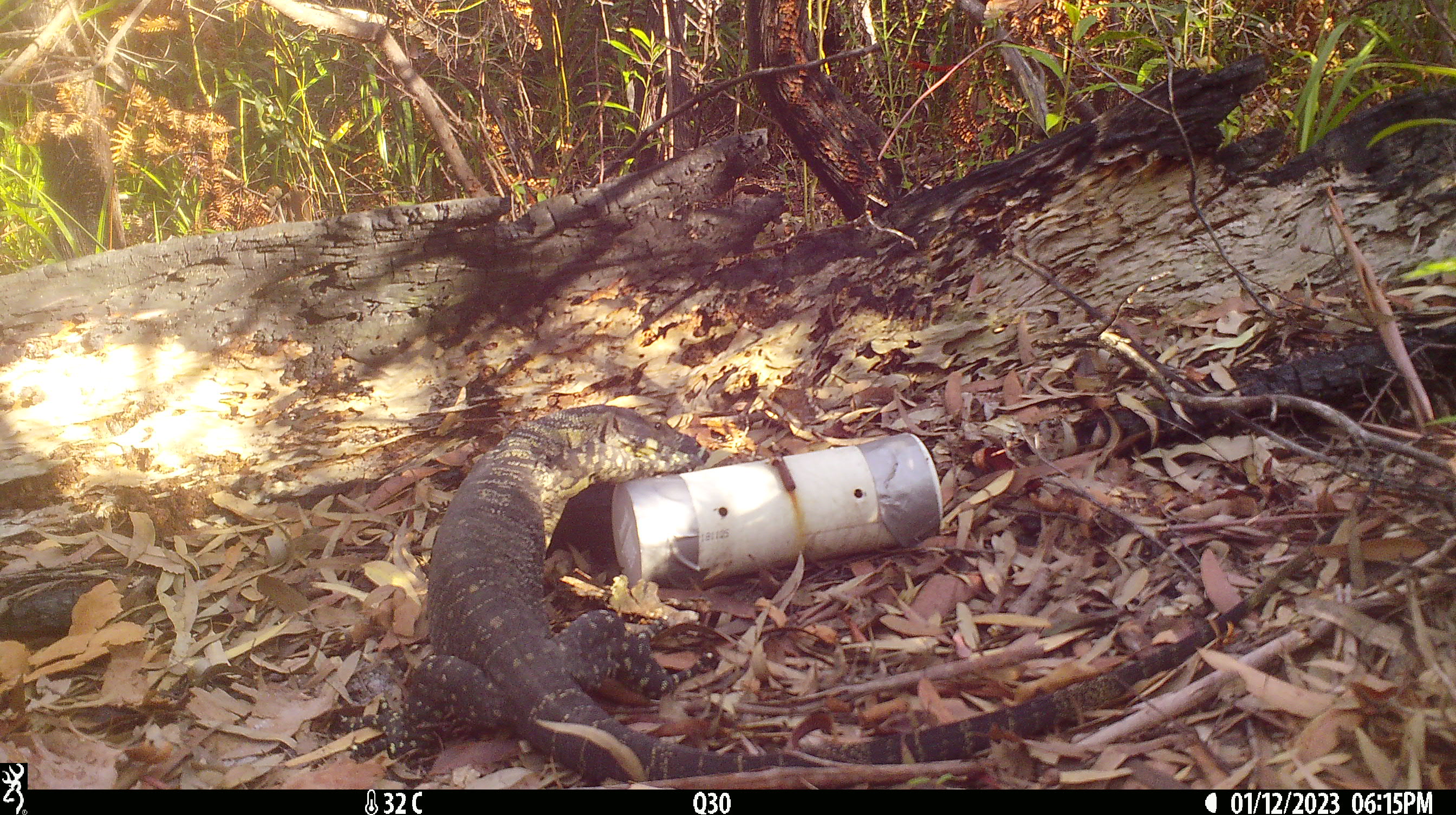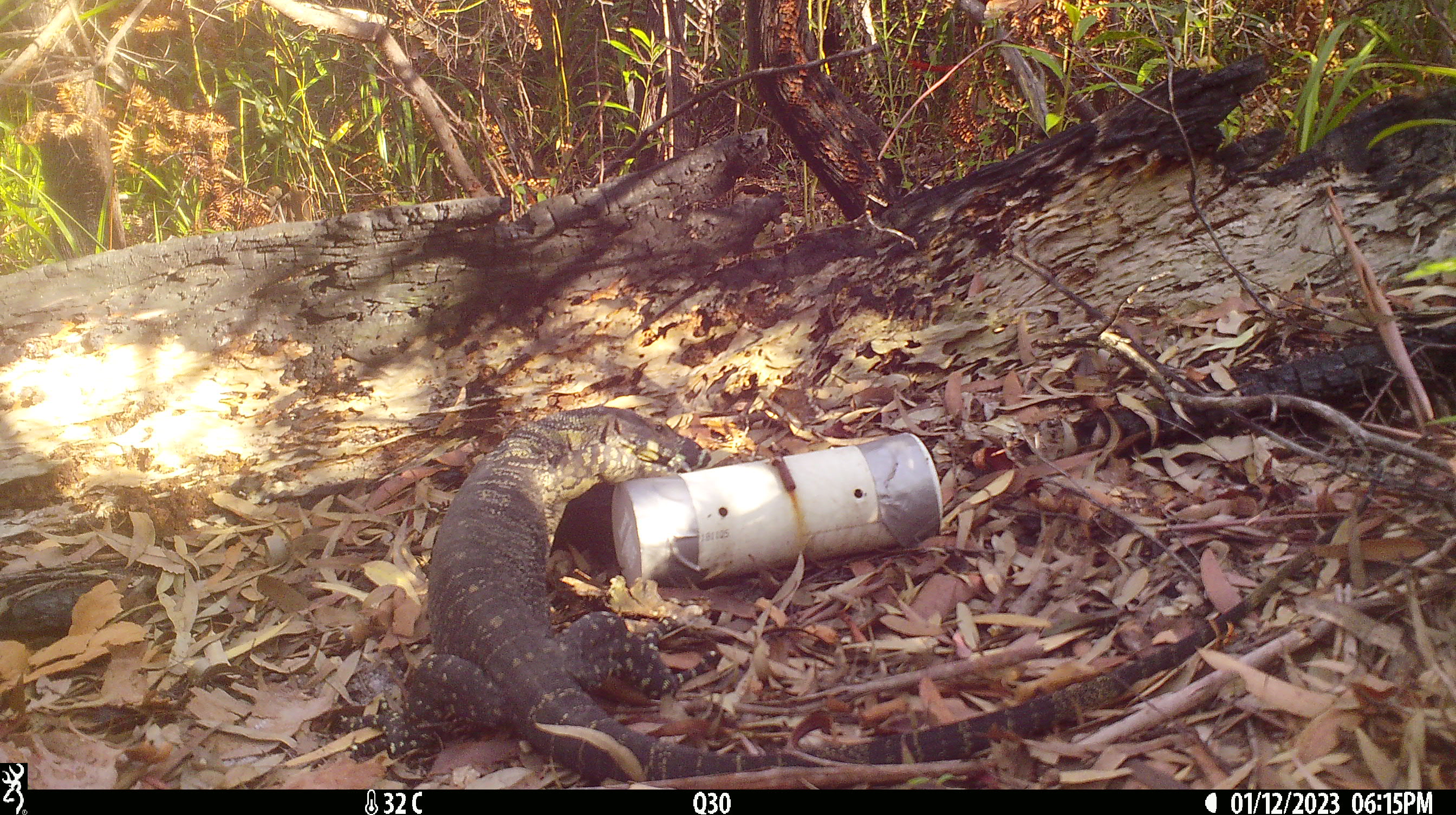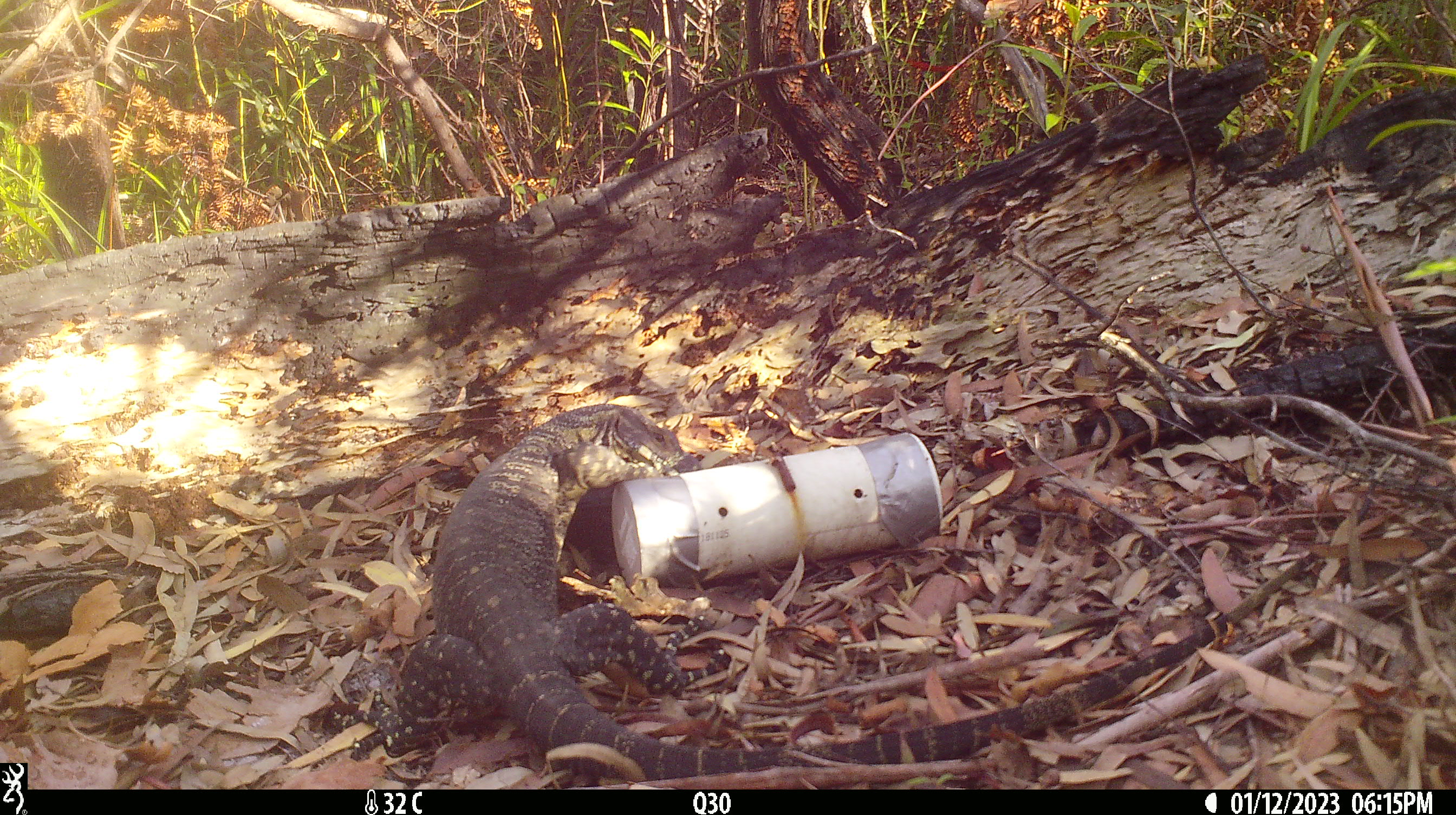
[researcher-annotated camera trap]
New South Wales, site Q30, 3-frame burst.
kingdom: Animalia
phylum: Chordata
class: Reptilia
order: Squamata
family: Varanidae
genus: Varanus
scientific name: Varanus varius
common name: lace monitor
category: goanna